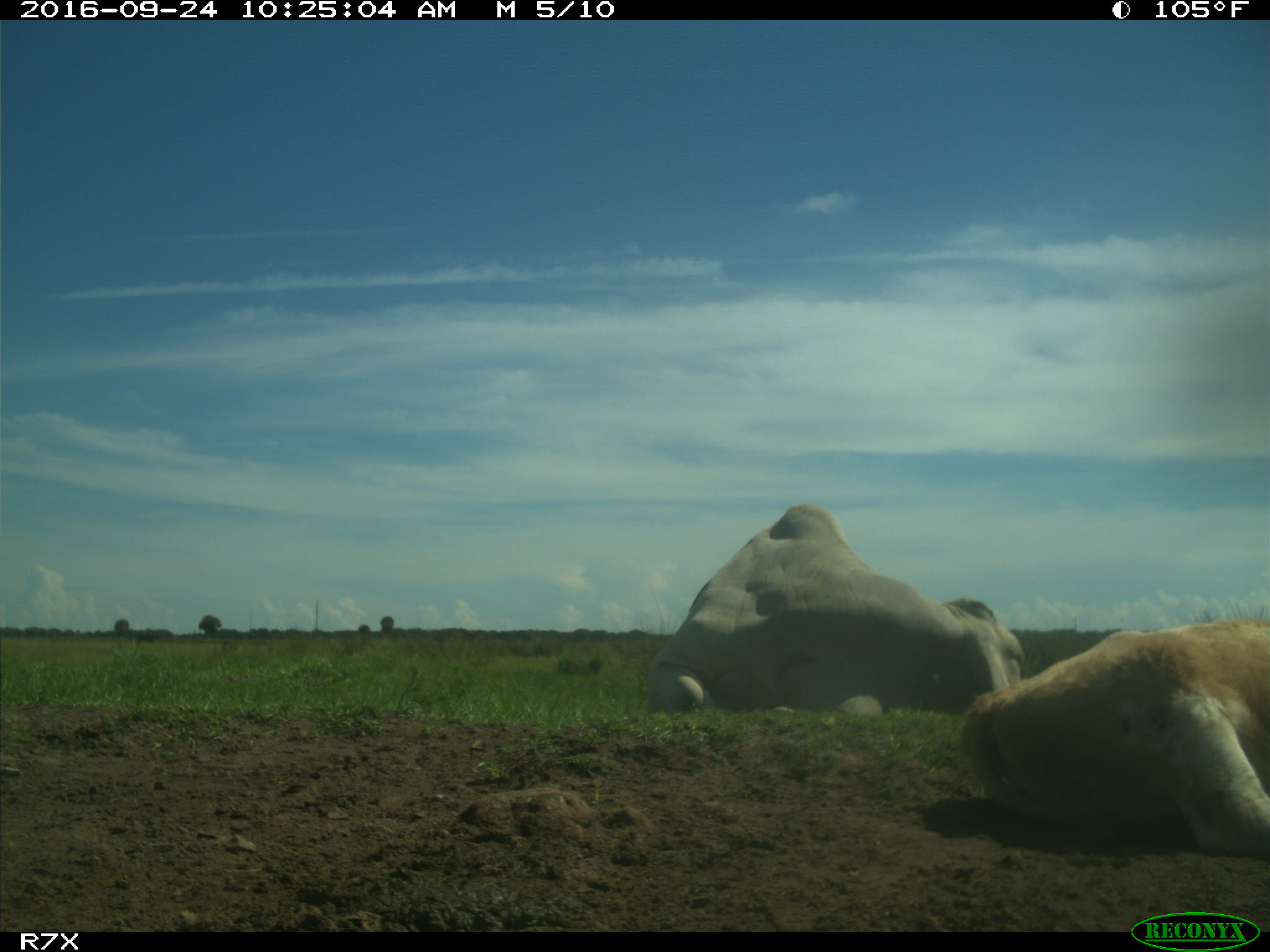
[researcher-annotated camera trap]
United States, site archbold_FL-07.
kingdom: Animalia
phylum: Chordata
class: Mammalia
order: Artiodactyla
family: Bovidae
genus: Bos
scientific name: Bos taurus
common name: domestic cow